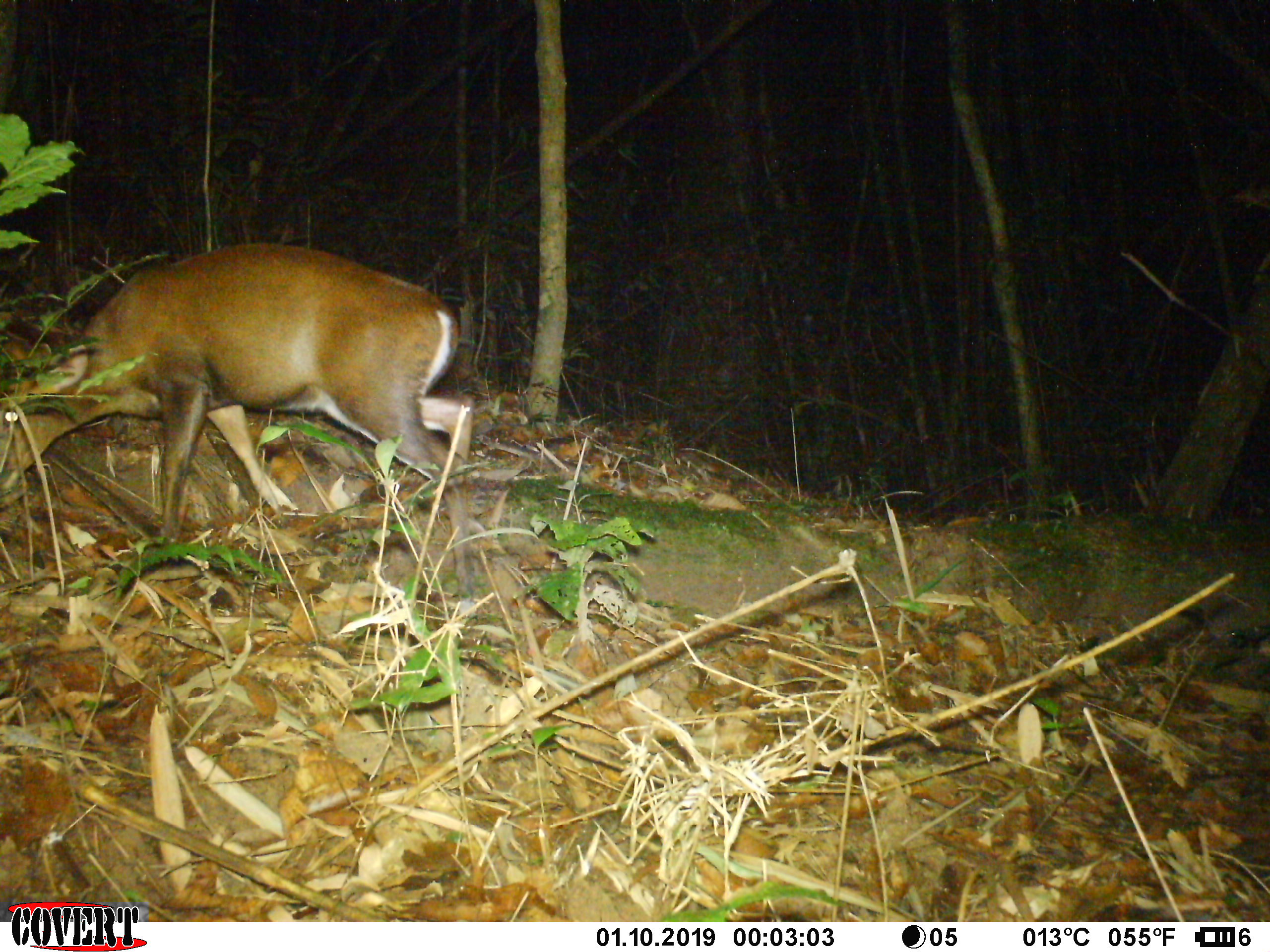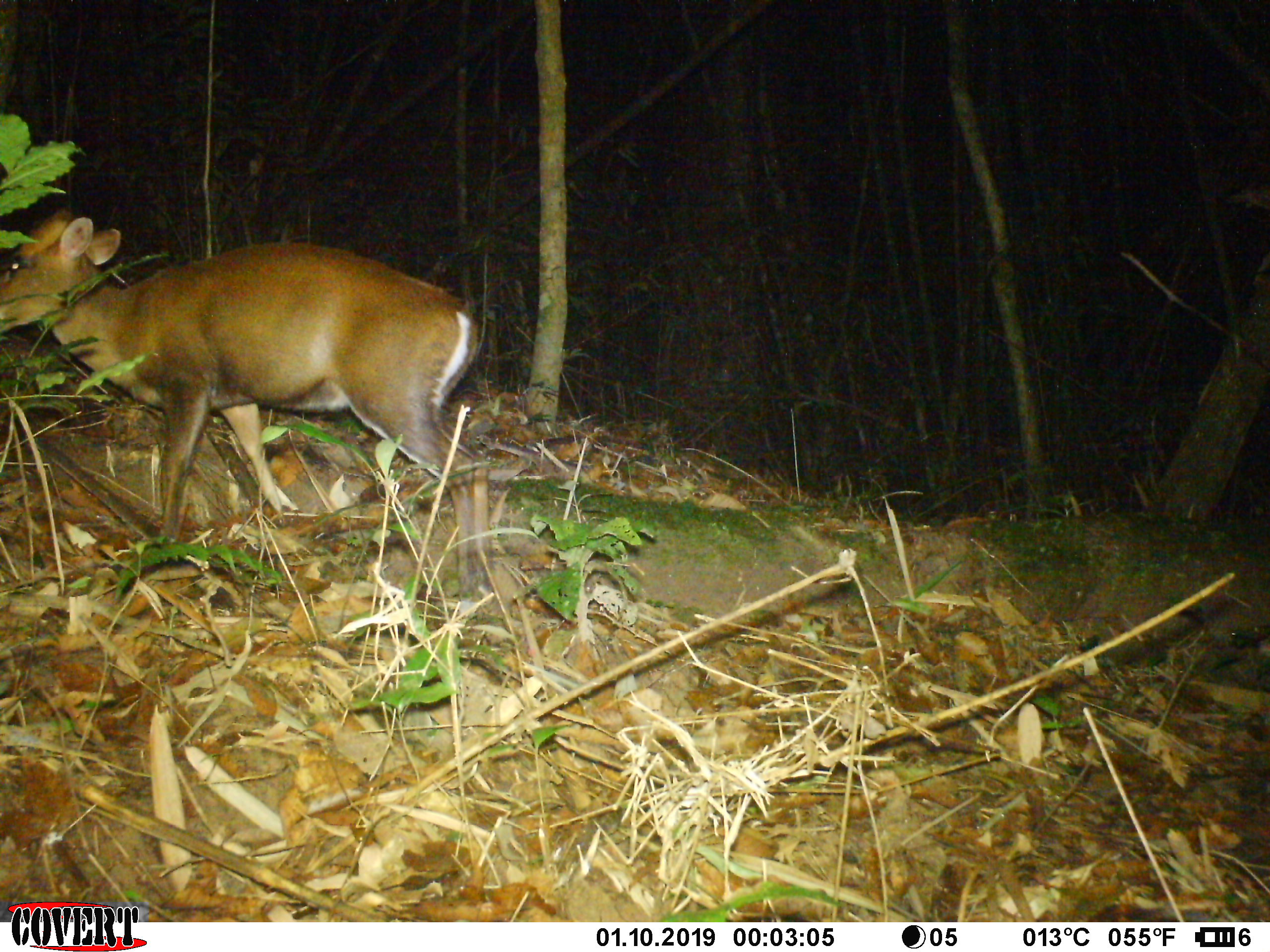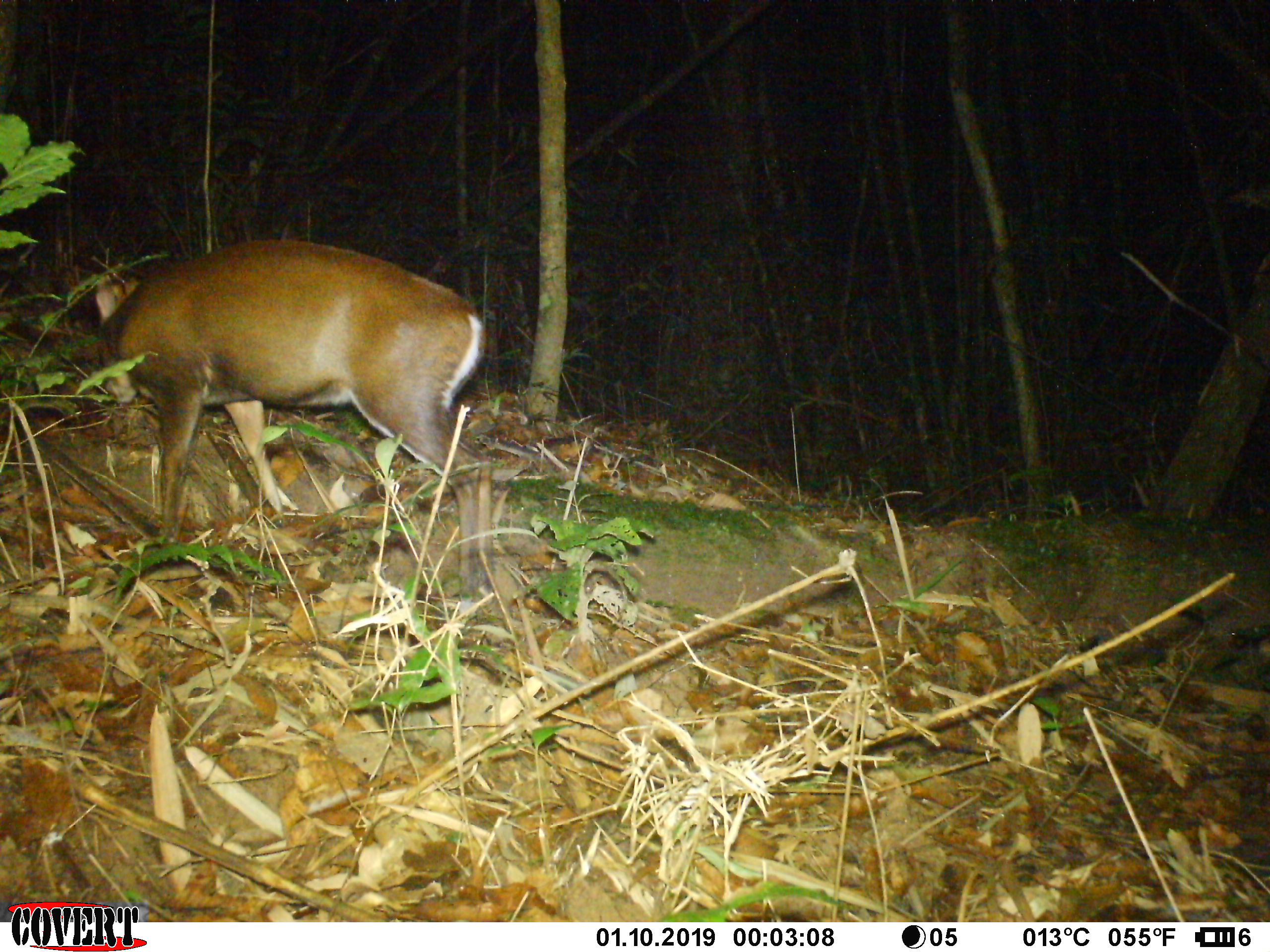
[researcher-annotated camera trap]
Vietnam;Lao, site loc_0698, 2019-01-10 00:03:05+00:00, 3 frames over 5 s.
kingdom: Animalia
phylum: Chordata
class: Mammalia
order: Artiodactyla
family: Cervidae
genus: Muntiacus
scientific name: Muntiacus rooseveltorum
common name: roosevelt's muntjac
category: roosevelts muntjac group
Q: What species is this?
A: Roosevelts muntjac group (roosevelt's muntjac) (Muntiacus rooseveltorum).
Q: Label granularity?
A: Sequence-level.